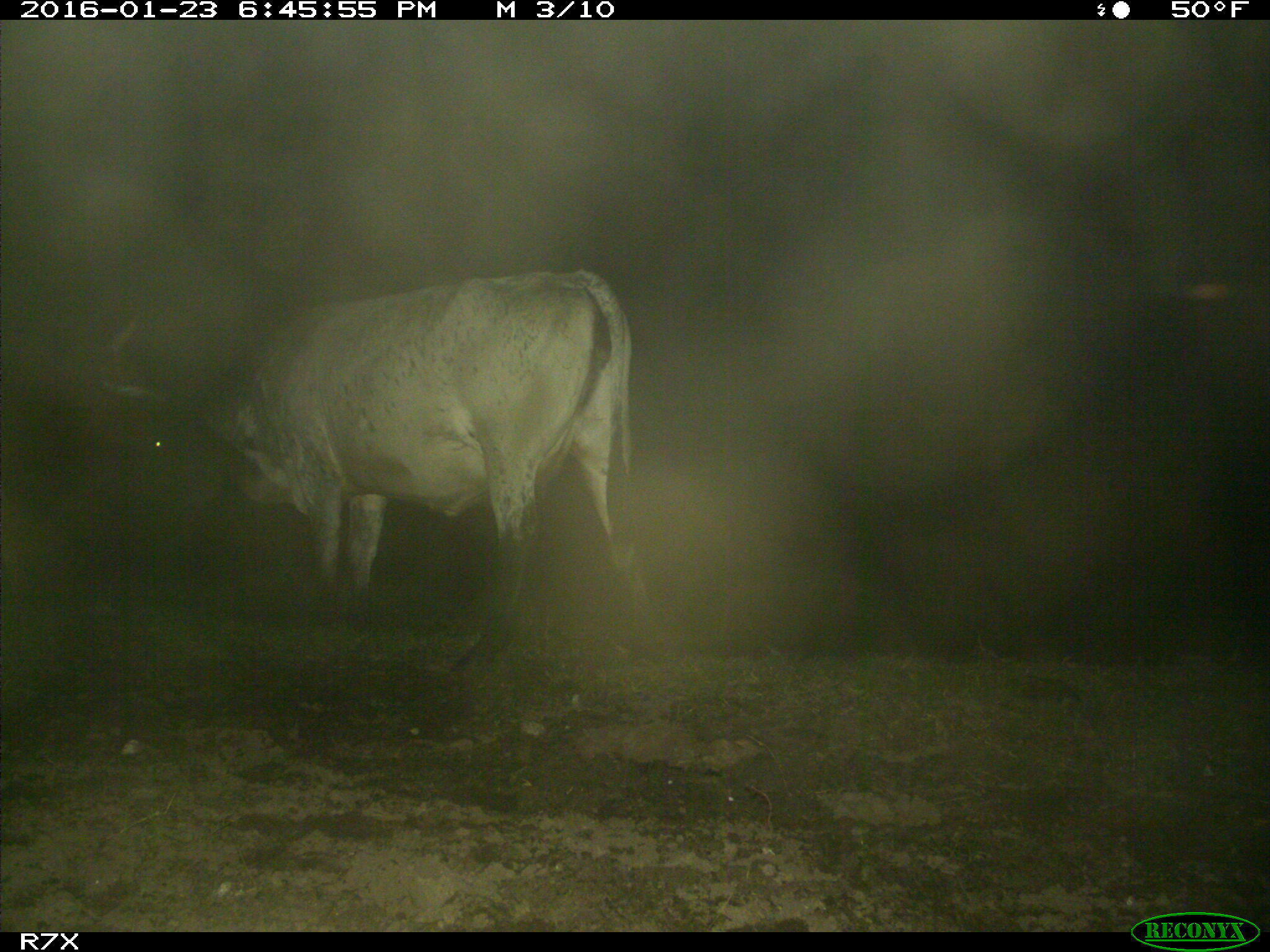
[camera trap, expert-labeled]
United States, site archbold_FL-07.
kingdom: Animalia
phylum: Chordata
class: Mammalia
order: Artiodactyla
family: Bovidae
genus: Bos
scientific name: Bos taurus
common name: domestic cow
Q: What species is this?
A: Bos taurus (domestic cow).